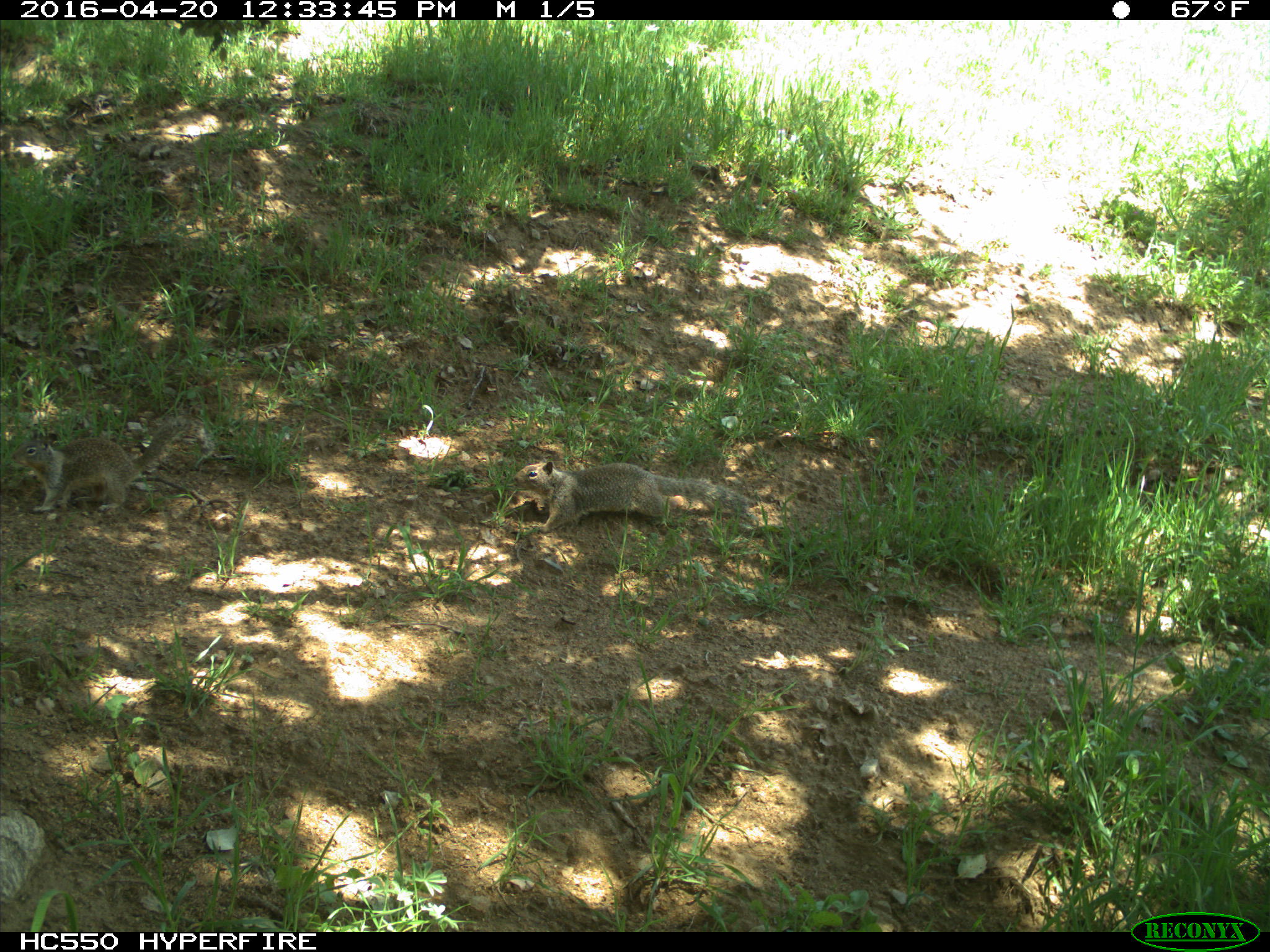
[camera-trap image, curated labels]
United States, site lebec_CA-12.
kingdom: Animalia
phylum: Chordata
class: Mammalia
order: Rodentia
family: Sciuridae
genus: Otospermophilus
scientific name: Otospermophilus beecheyi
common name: california ground squirrel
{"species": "Otospermophilus beecheyi (california ground squirrel)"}